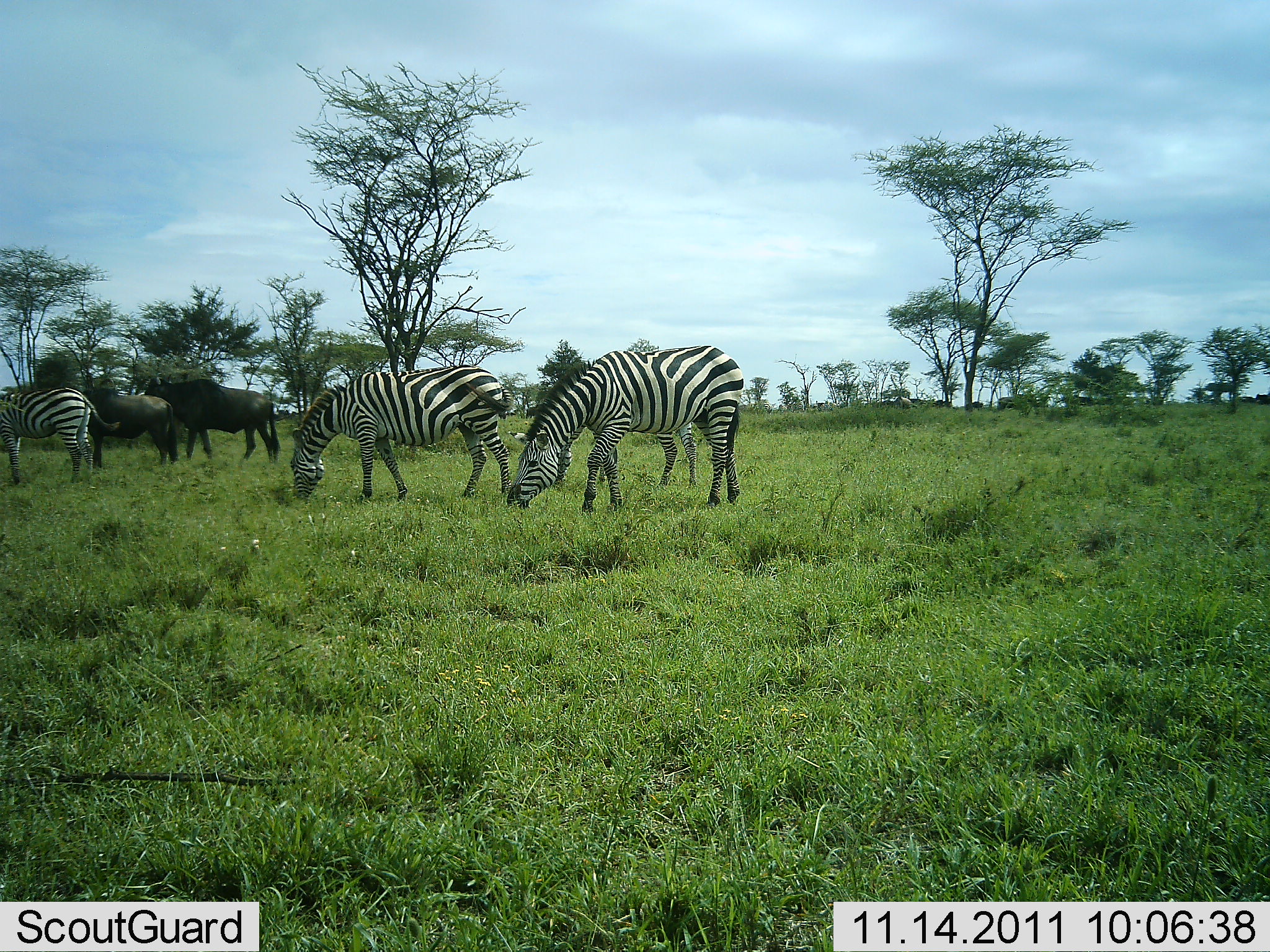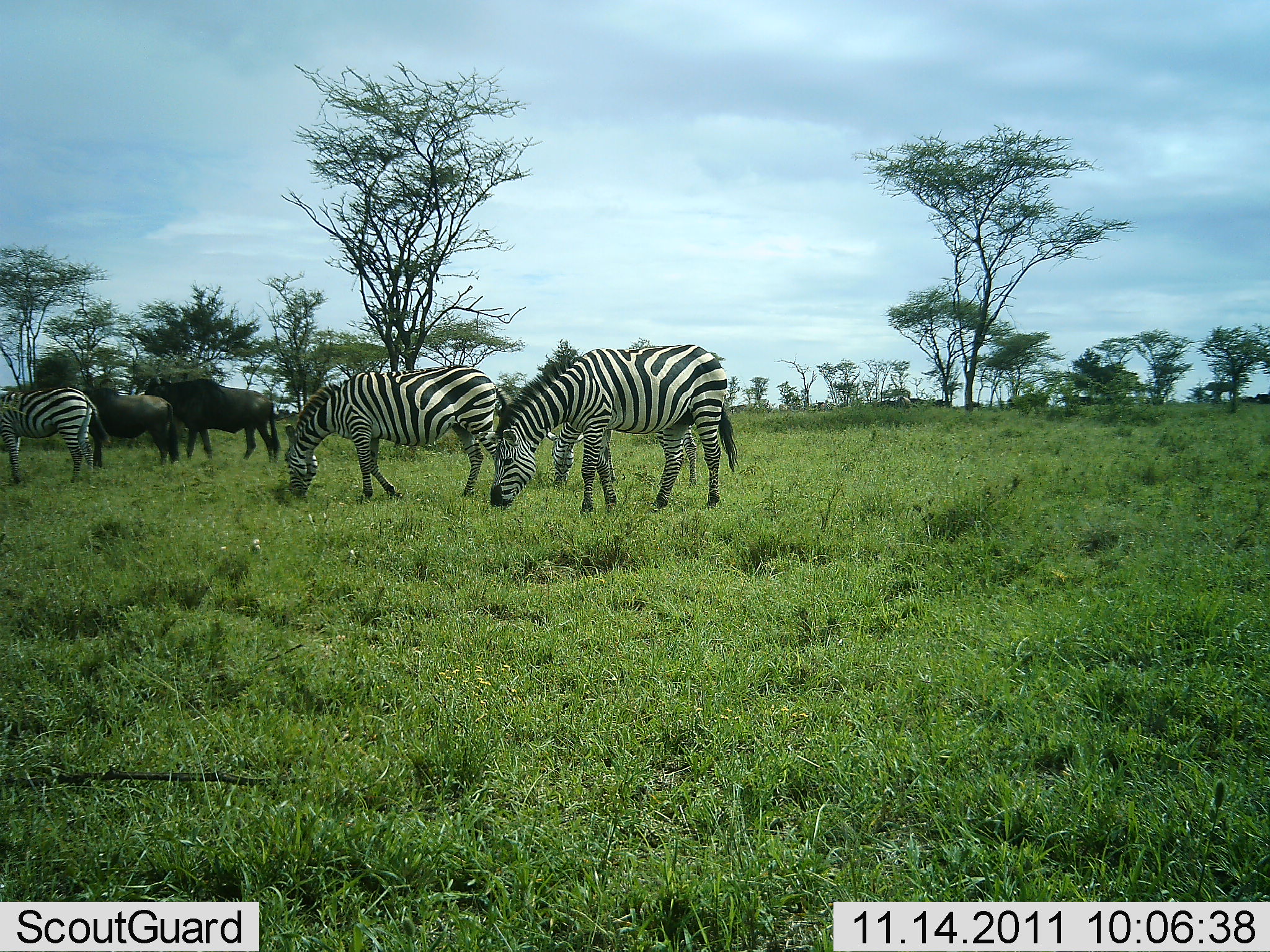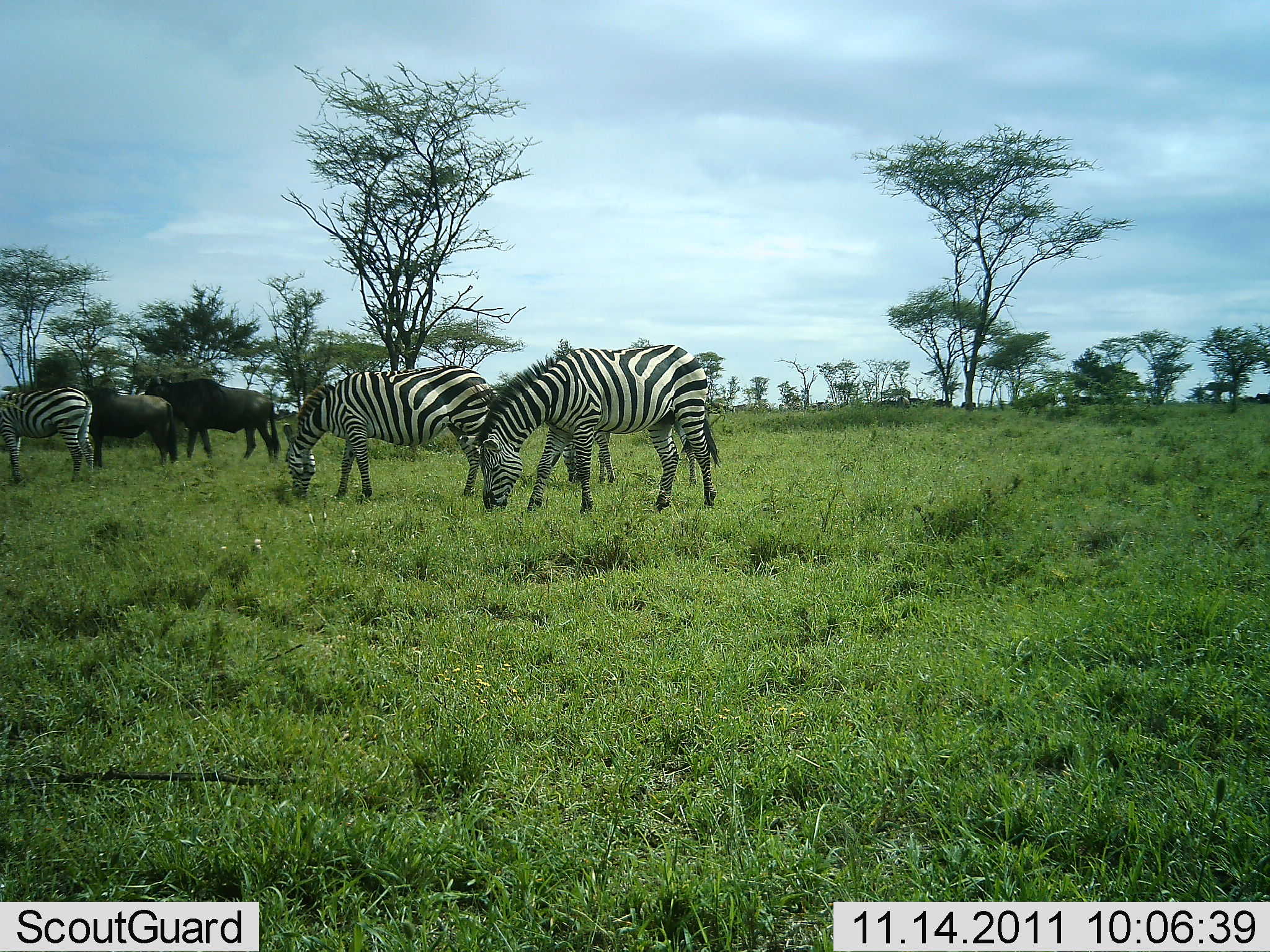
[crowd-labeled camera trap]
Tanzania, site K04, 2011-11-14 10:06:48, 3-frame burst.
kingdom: Animalia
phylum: Chordata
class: Mammalia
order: Artiodactyla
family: Bovidae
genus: Connochaetes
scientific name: Connochaetes taurinus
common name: blue wildebeest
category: wildebeest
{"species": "wildebeest (blue wildebeest) (Connochaetes taurinus)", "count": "2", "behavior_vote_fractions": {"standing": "82%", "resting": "0%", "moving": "0%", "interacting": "0%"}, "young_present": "0%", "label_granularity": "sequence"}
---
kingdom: Animalia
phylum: Chordata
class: Mammalia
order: Perissodactyla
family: Equidae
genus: Equus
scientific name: Equus quagga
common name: plains zebra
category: zebra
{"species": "zebra (plains zebra) (Equus quagga)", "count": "3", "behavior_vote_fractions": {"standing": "29%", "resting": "0%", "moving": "0%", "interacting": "7%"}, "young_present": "0%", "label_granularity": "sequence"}